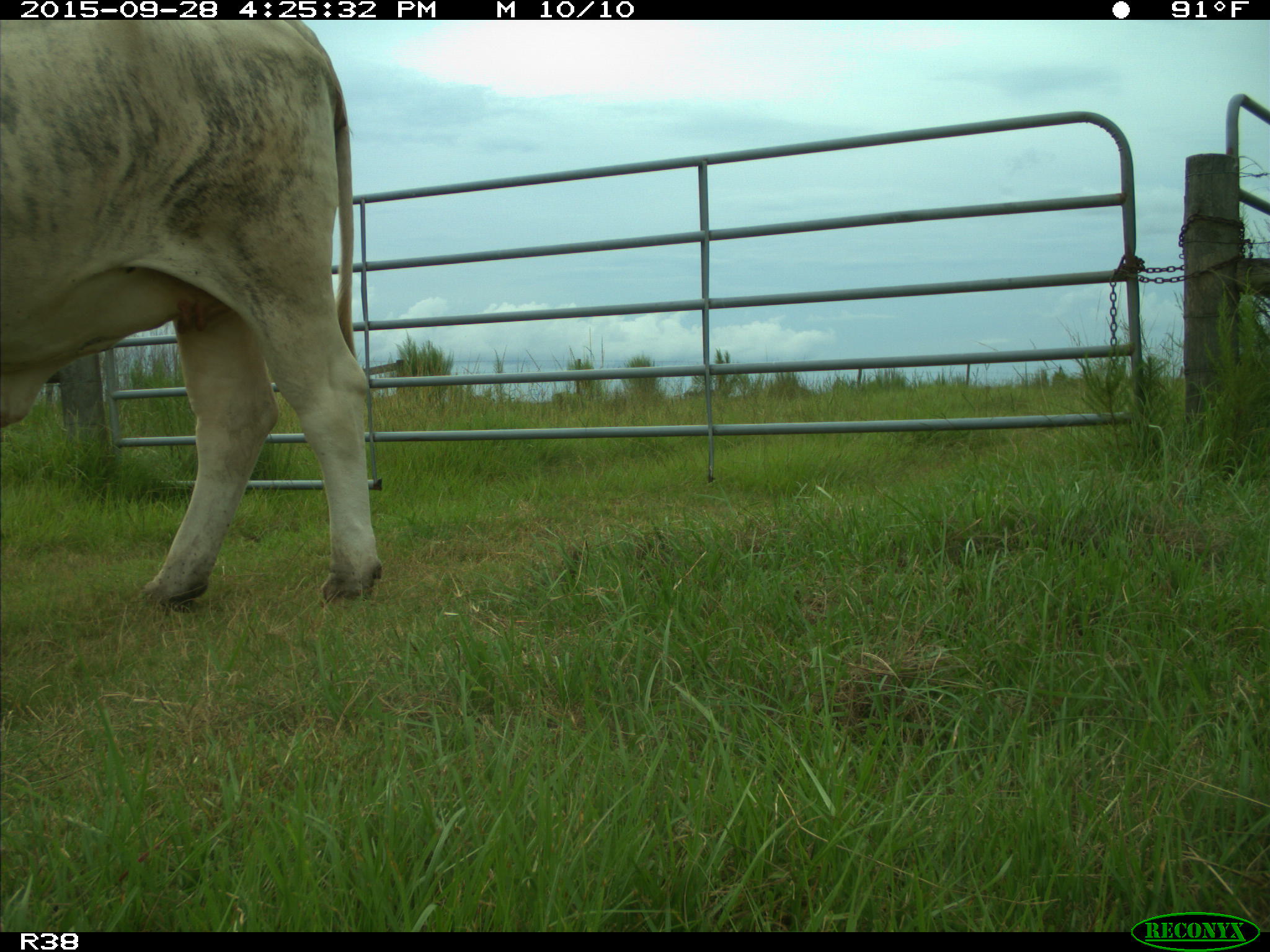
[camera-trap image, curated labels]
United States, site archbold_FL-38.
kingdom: Animalia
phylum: Chordata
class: Mammalia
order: Artiodactyla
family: Bovidae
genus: Bos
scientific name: Bos taurus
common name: domestic cow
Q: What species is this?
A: Bos taurus (domestic cow).